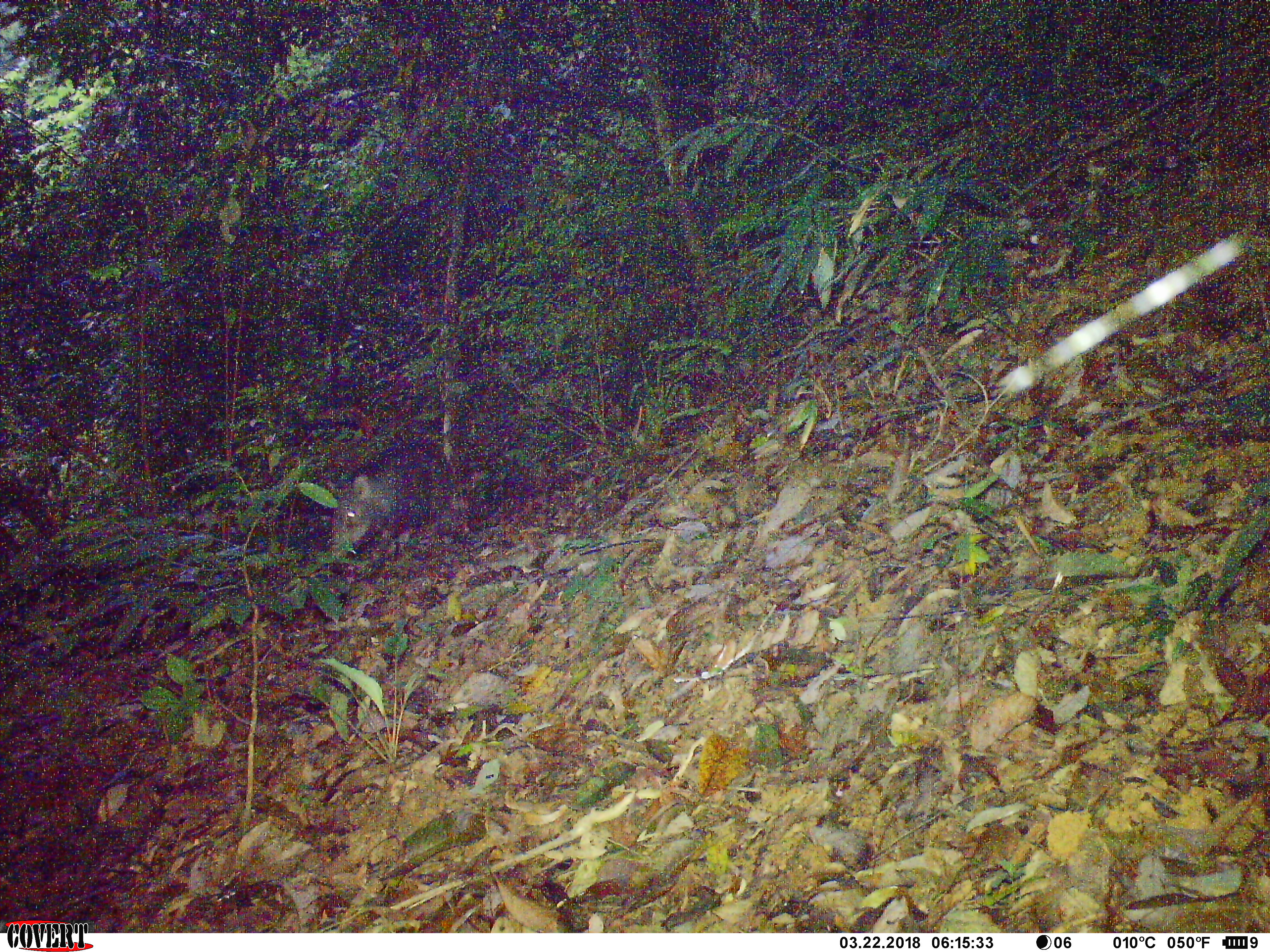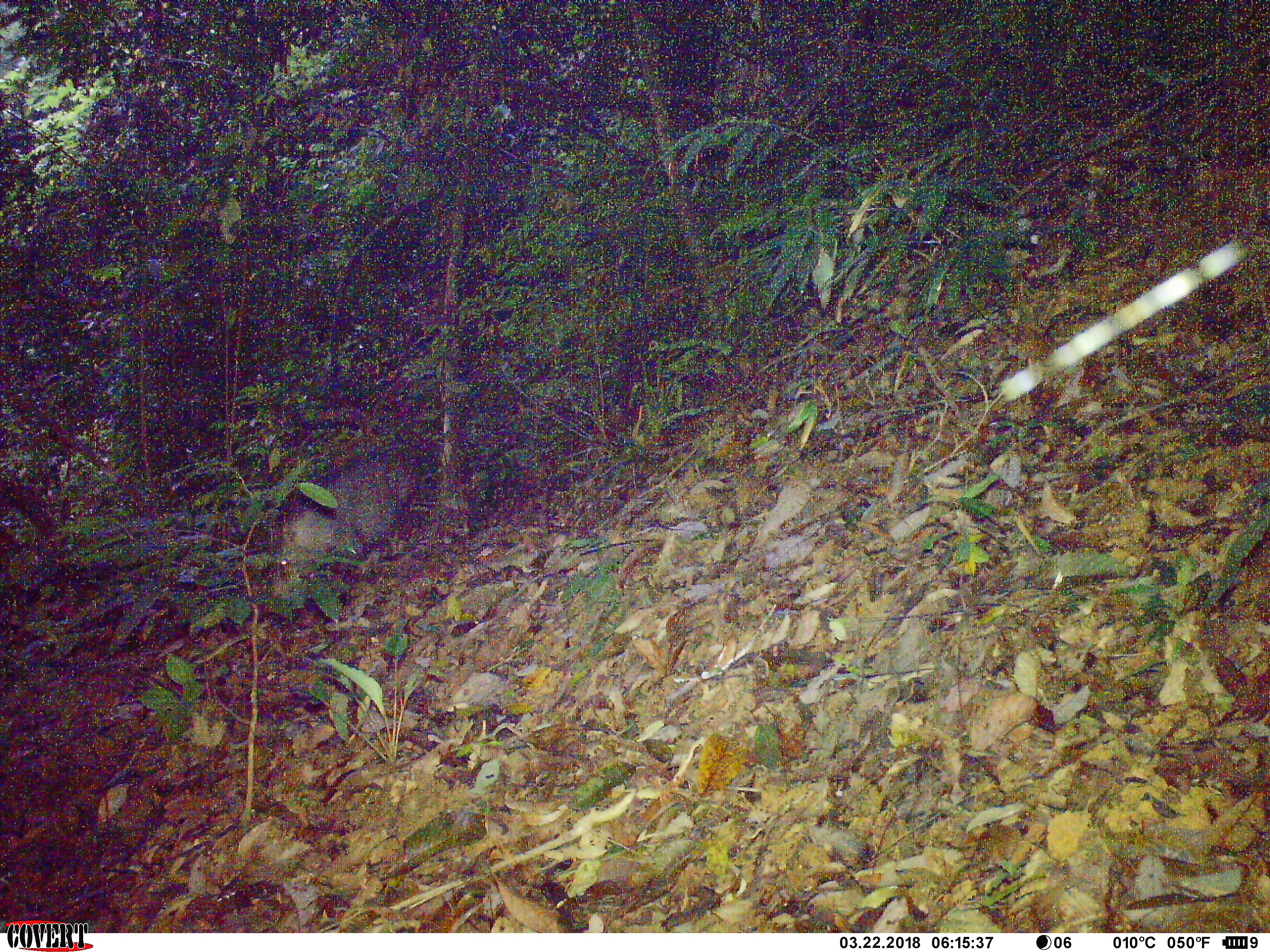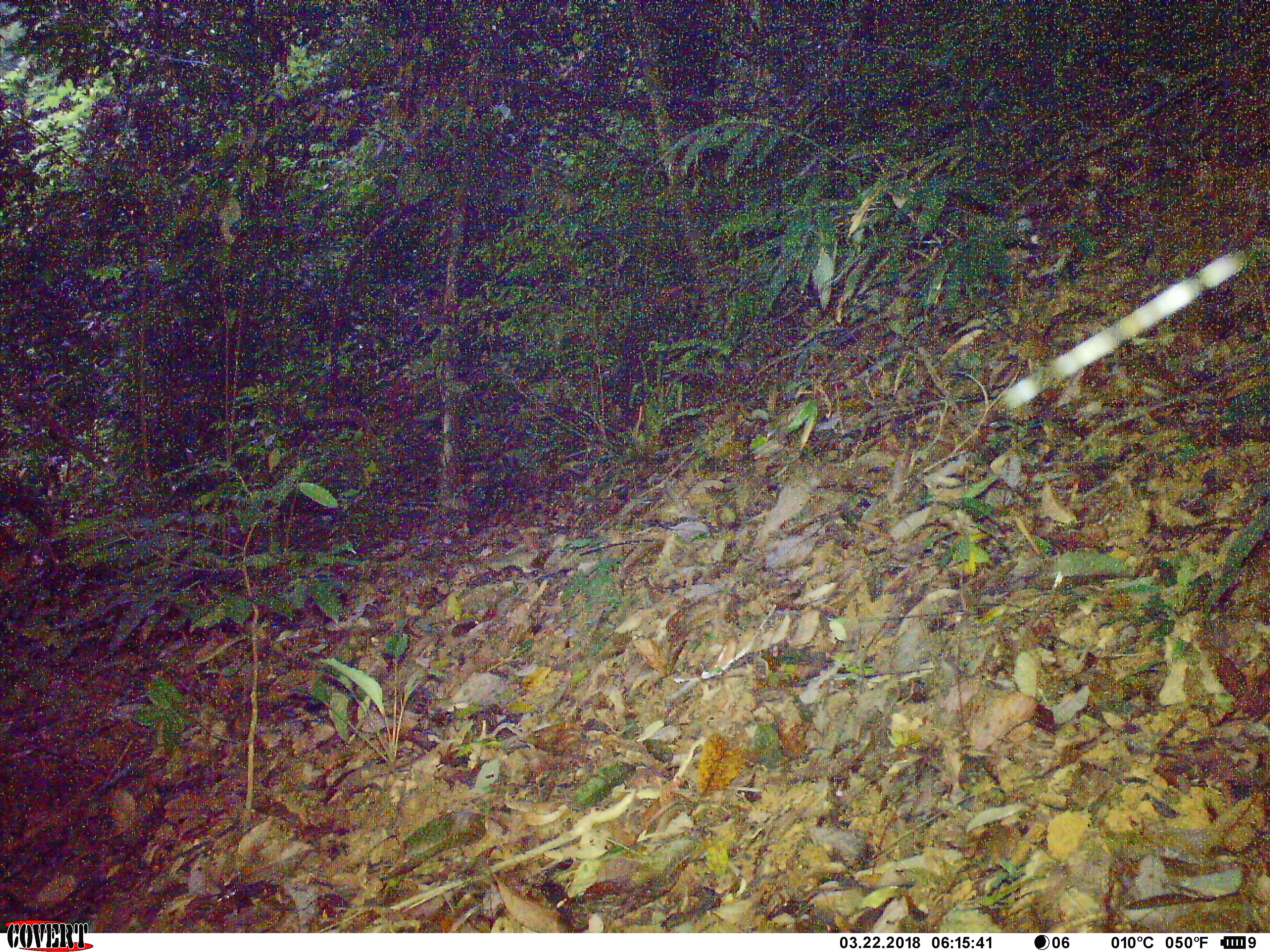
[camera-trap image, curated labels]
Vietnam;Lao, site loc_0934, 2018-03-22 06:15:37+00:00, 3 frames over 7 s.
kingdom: Animalia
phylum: Chordata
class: Mammalia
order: Artiodactyla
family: Suidae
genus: Sus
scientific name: Sus scrofa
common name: eurasian wild pig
Eurasian wild pig (Sus scrofa). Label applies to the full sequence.